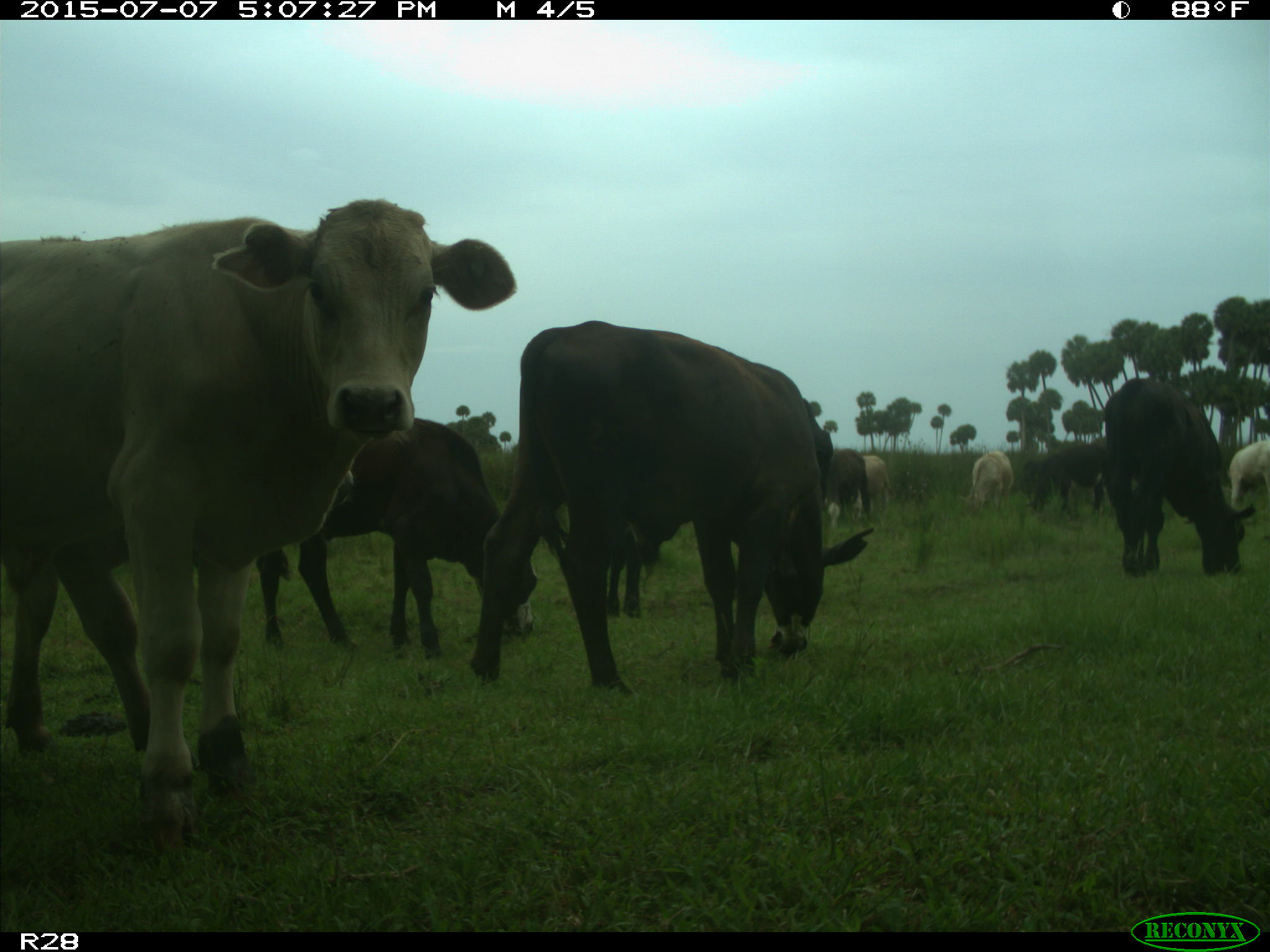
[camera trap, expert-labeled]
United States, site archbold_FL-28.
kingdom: Animalia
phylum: Chordata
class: Mammalia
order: Artiodactyla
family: Bovidae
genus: Bos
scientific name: Bos taurus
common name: domestic cow